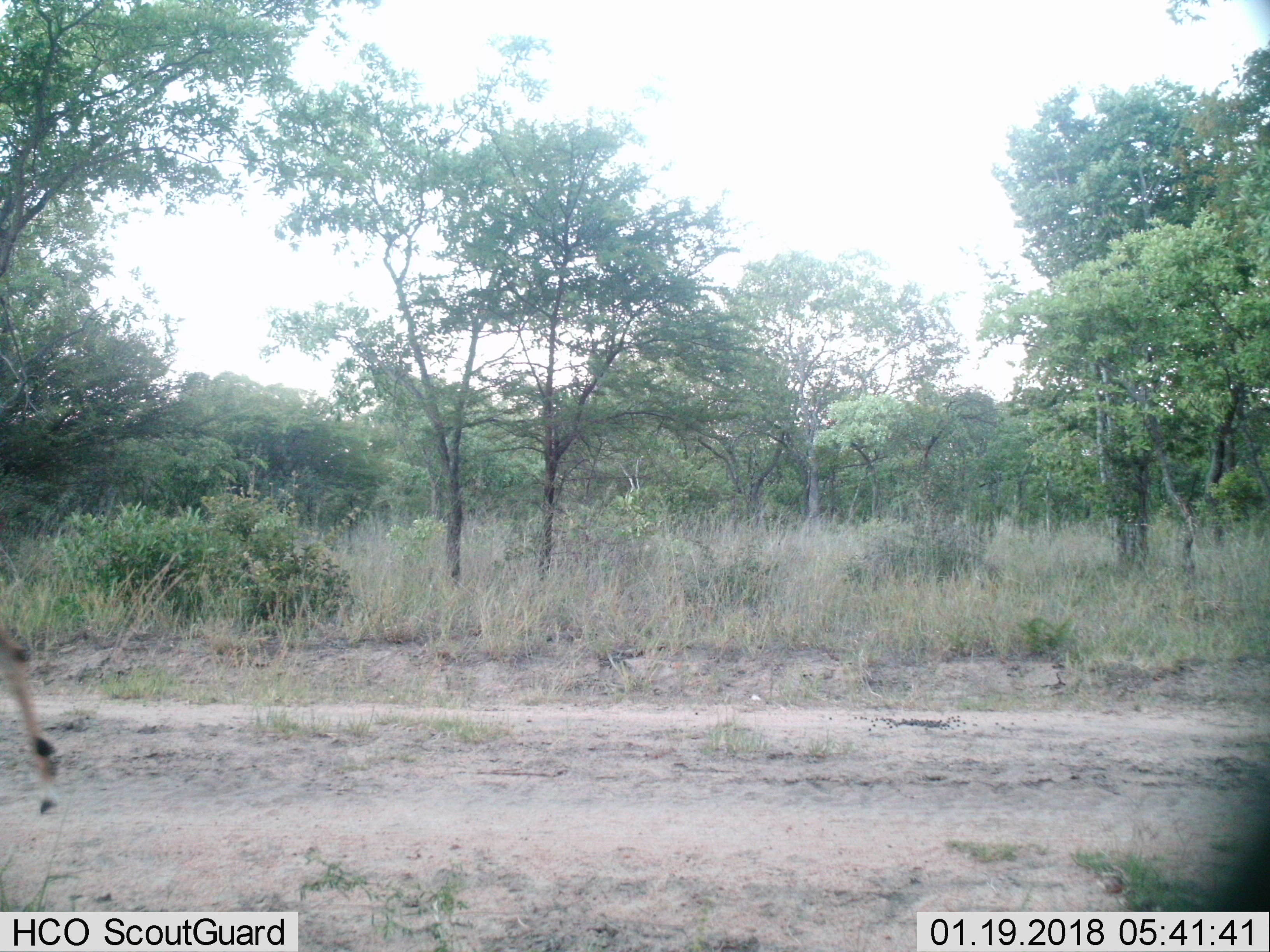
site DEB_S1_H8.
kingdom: Animalia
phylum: Chordata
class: Mammalia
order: Artiodactyla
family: Bovidae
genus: Aepyceros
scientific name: Aepyceros melampus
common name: impala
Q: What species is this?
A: Impala (Aepyceros melampus).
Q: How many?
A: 1.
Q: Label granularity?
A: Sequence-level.